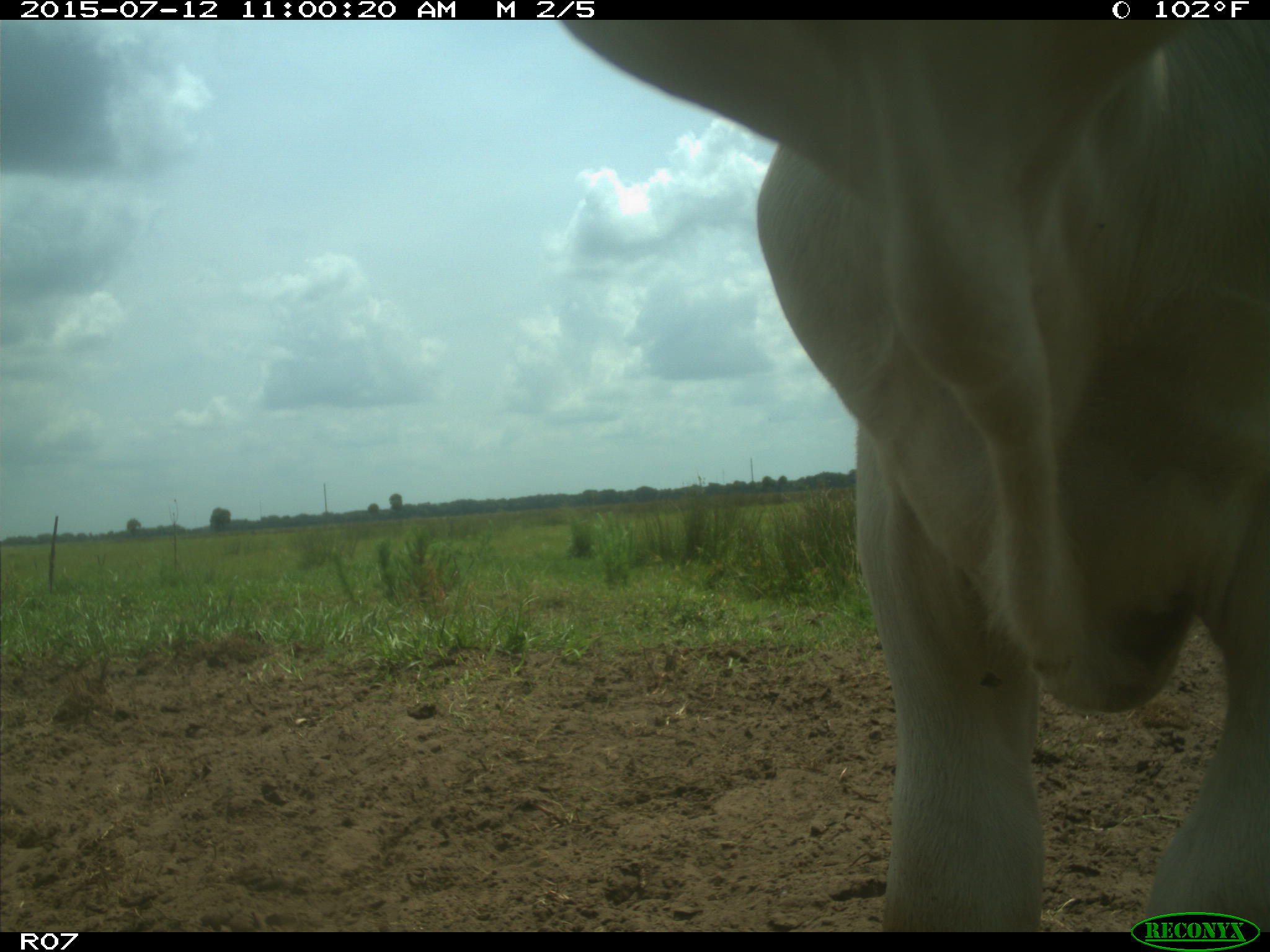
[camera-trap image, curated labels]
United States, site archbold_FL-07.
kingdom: Animalia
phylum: Chordata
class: Mammalia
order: Artiodactyla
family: Bovidae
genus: Bos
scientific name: Bos taurus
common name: domestic cow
Bos taurus (domestic cow).